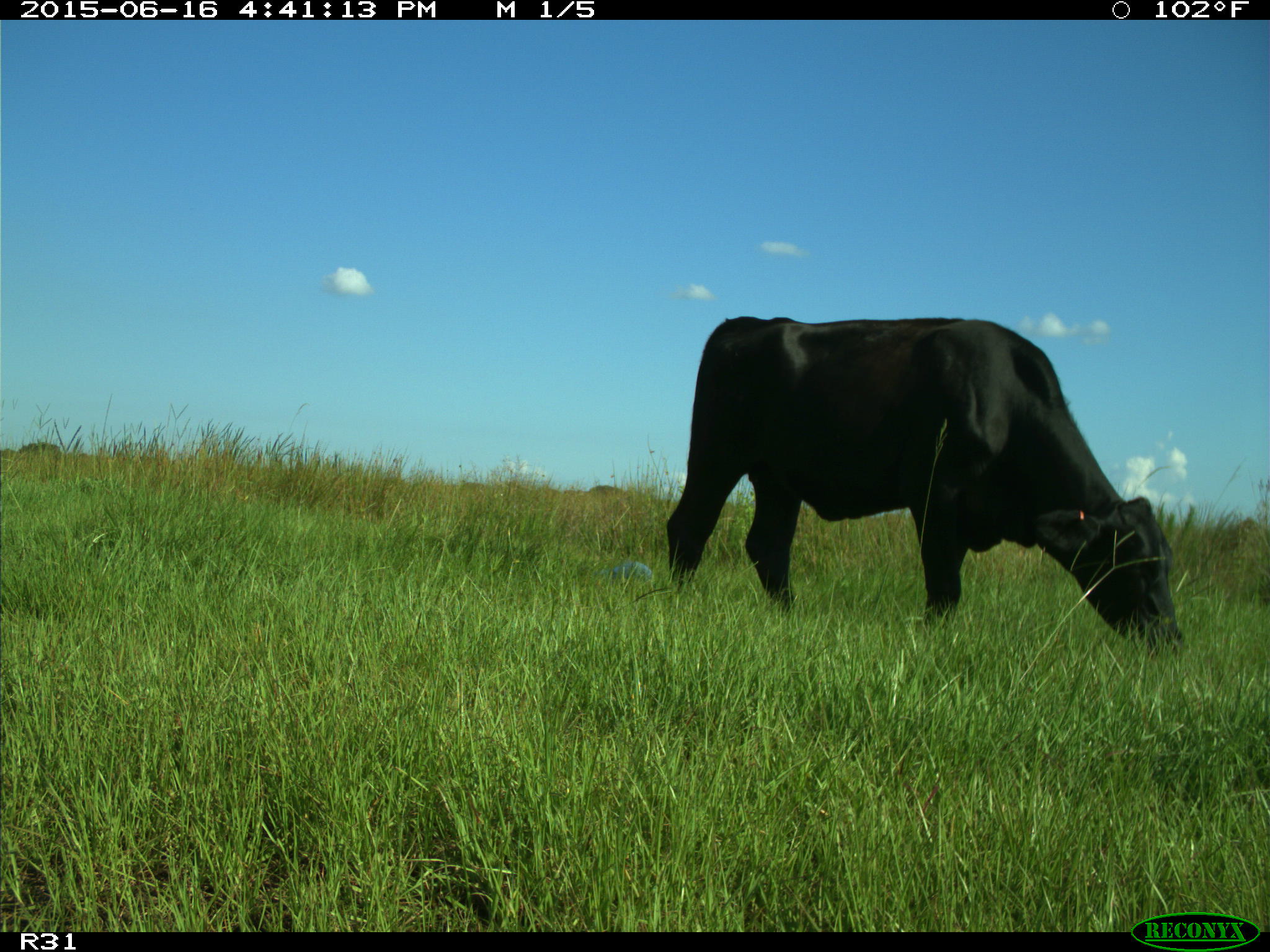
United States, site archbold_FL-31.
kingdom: Animalia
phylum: Chordata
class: Mammalia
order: Artiodactyla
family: Bovidae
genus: Bos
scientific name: Bos taurus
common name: domestic cow